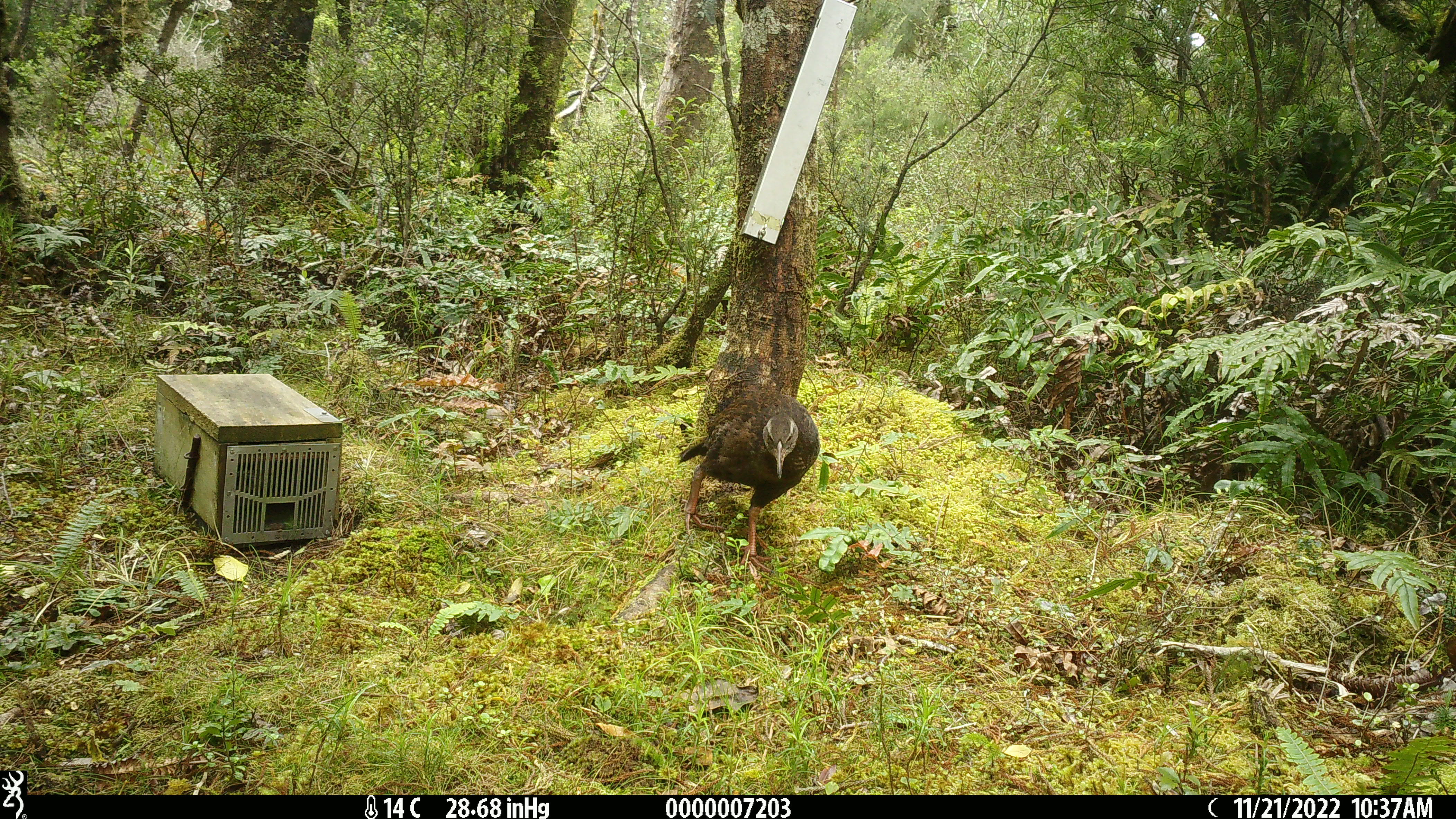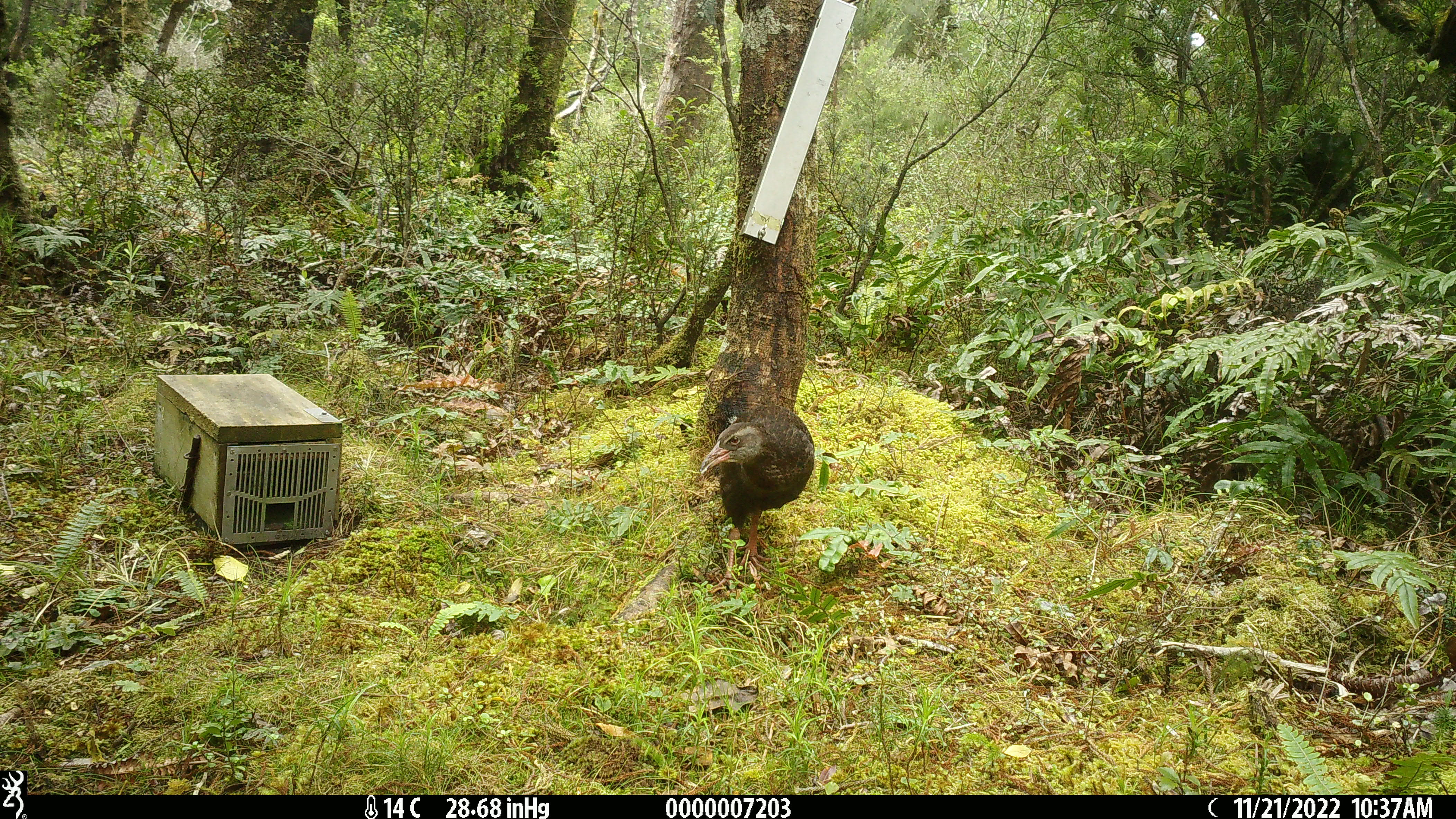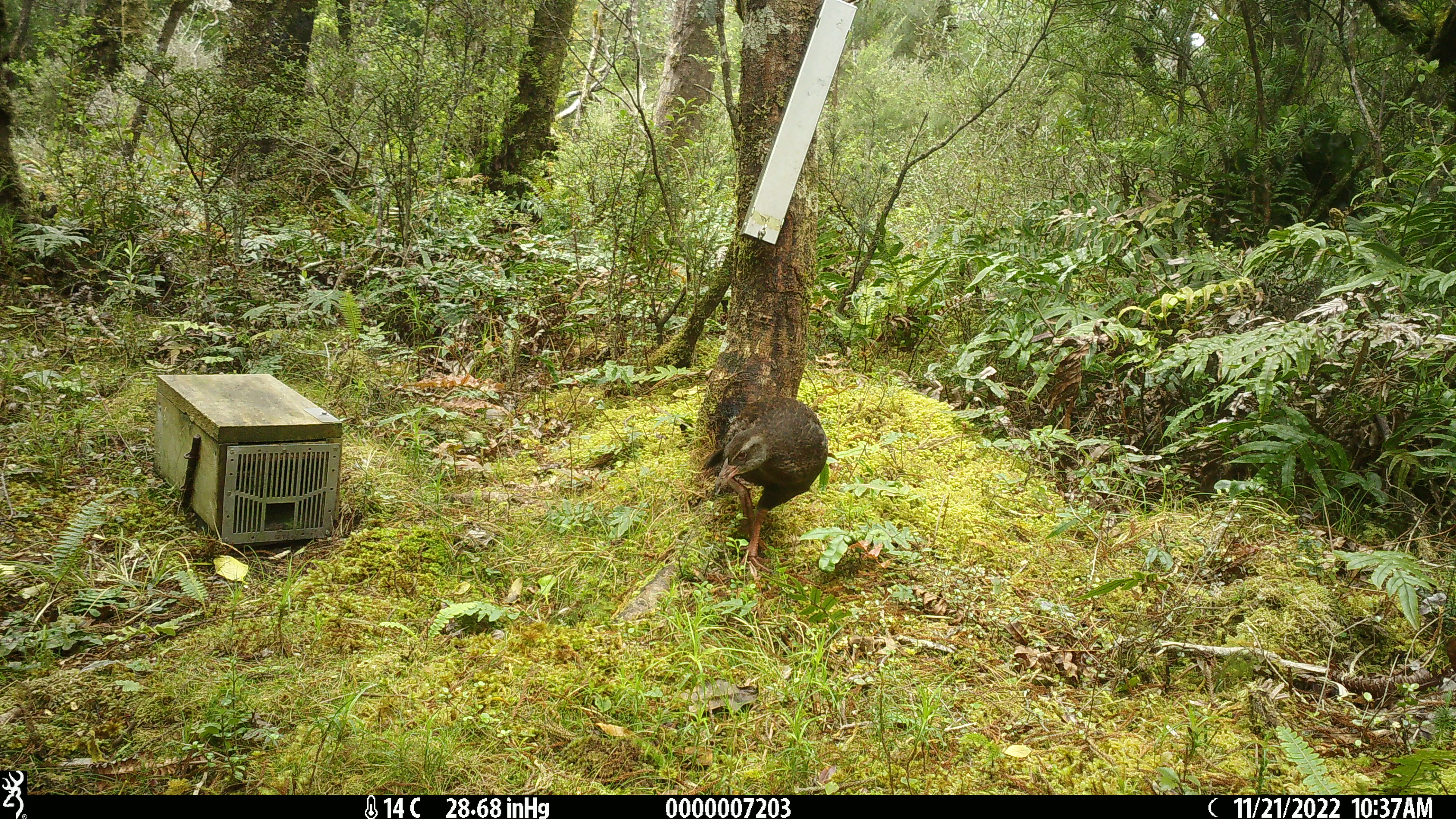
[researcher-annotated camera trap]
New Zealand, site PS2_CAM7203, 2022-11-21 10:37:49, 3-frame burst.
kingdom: Animalia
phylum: Chordata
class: Aves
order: Gruiformes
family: Rallidae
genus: Gallirallus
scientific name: Gallirallus australis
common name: weka